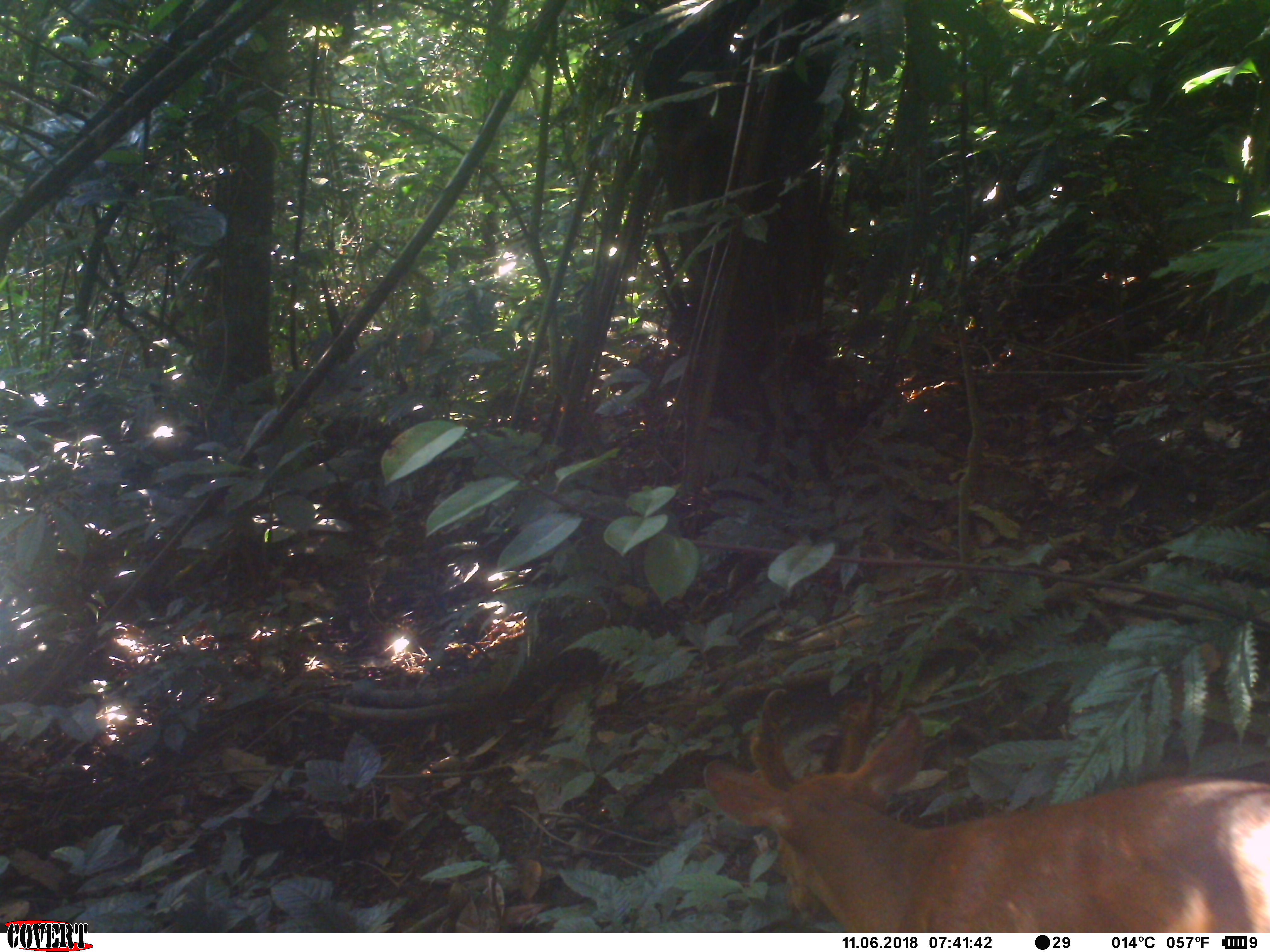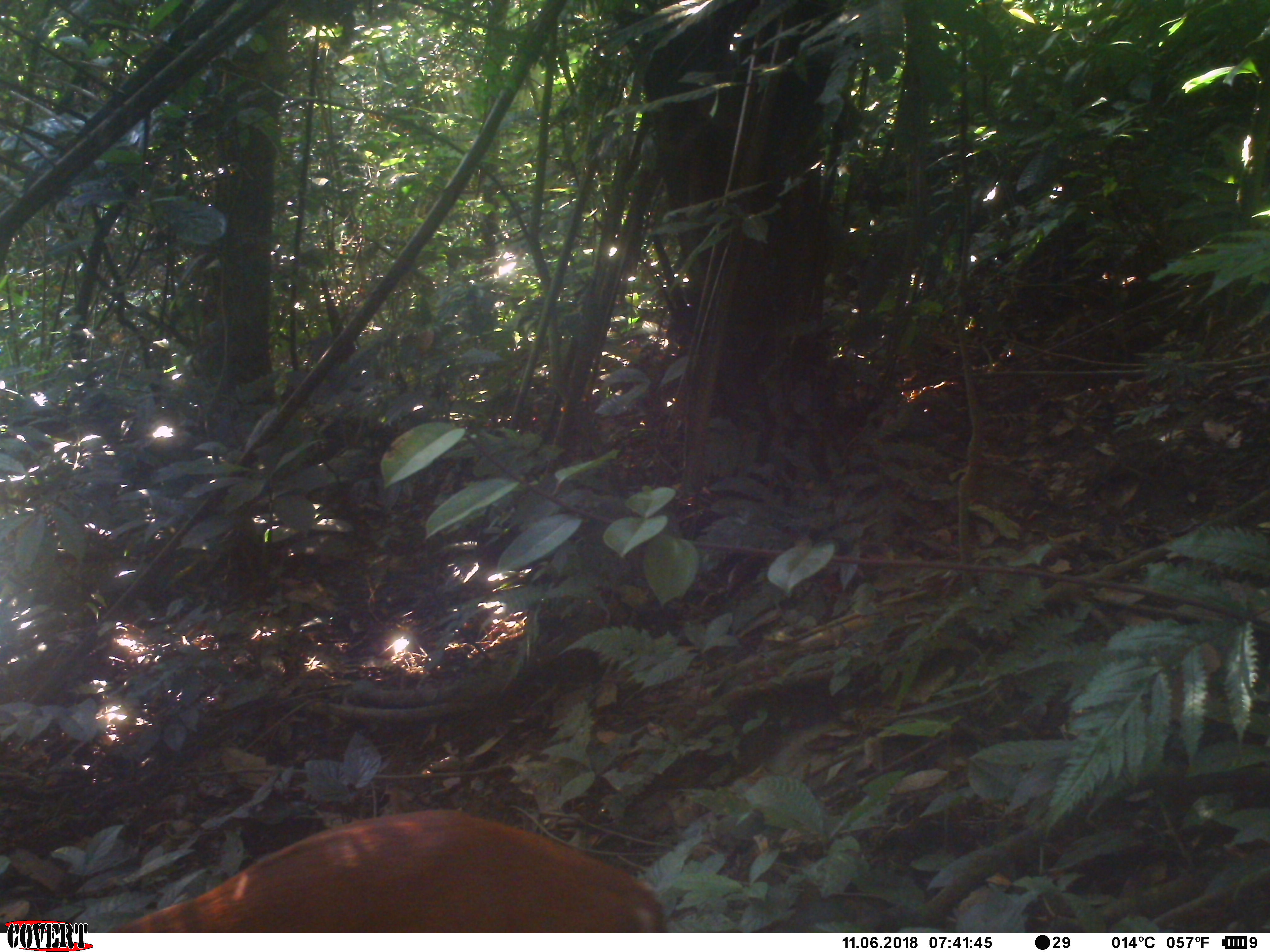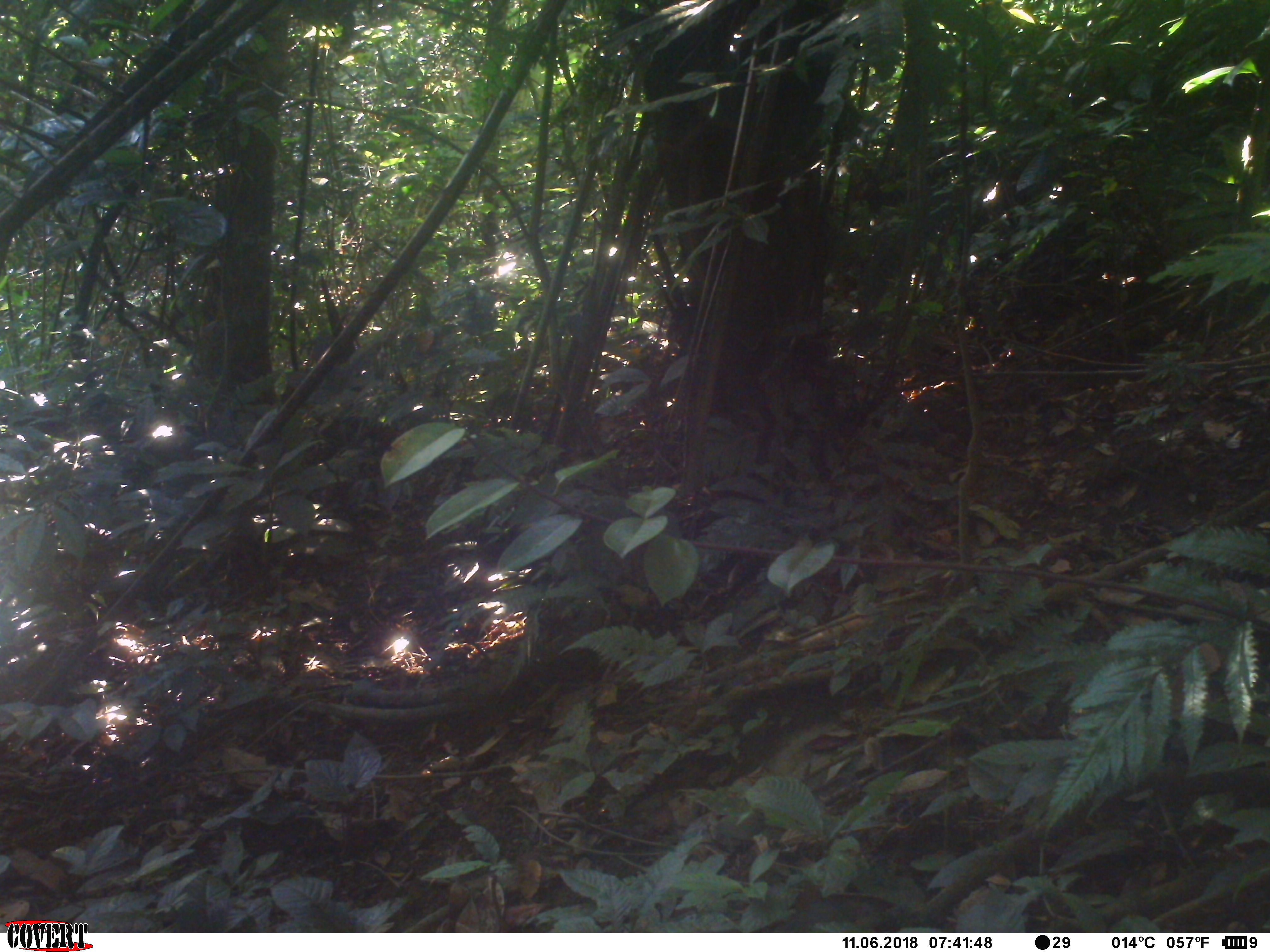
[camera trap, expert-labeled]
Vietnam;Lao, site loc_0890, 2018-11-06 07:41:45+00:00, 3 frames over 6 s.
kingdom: Animalia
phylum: Chordata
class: Mammalia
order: Artiodactyla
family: Cervidae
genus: Muntiacus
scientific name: Muntiacus muntjak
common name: red muntjac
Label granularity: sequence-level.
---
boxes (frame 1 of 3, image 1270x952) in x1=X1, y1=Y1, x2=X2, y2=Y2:
red muntjac: x1=702, y1=686, x2=1270, y2=931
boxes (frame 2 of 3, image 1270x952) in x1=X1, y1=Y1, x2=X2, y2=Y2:
red muntjac: x1=77, y1=807, x2=672, y2=932